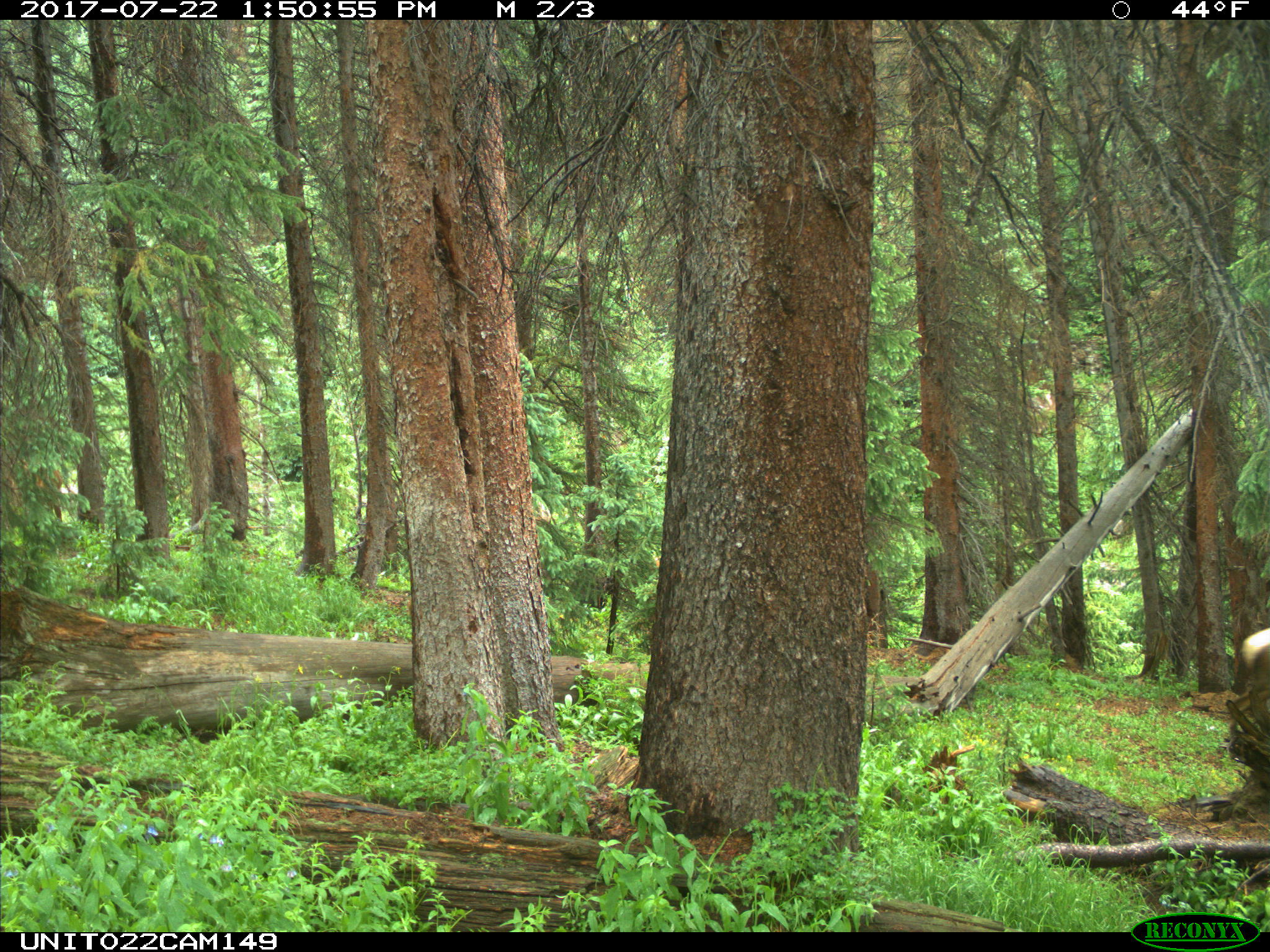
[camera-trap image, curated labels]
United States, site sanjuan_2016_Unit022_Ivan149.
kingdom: Animalia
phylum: Chordata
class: Mammalia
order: Artiodactyla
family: Cervidae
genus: Cervus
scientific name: Cervus elaphus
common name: red deer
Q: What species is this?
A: Cervus elaphus (red deer).